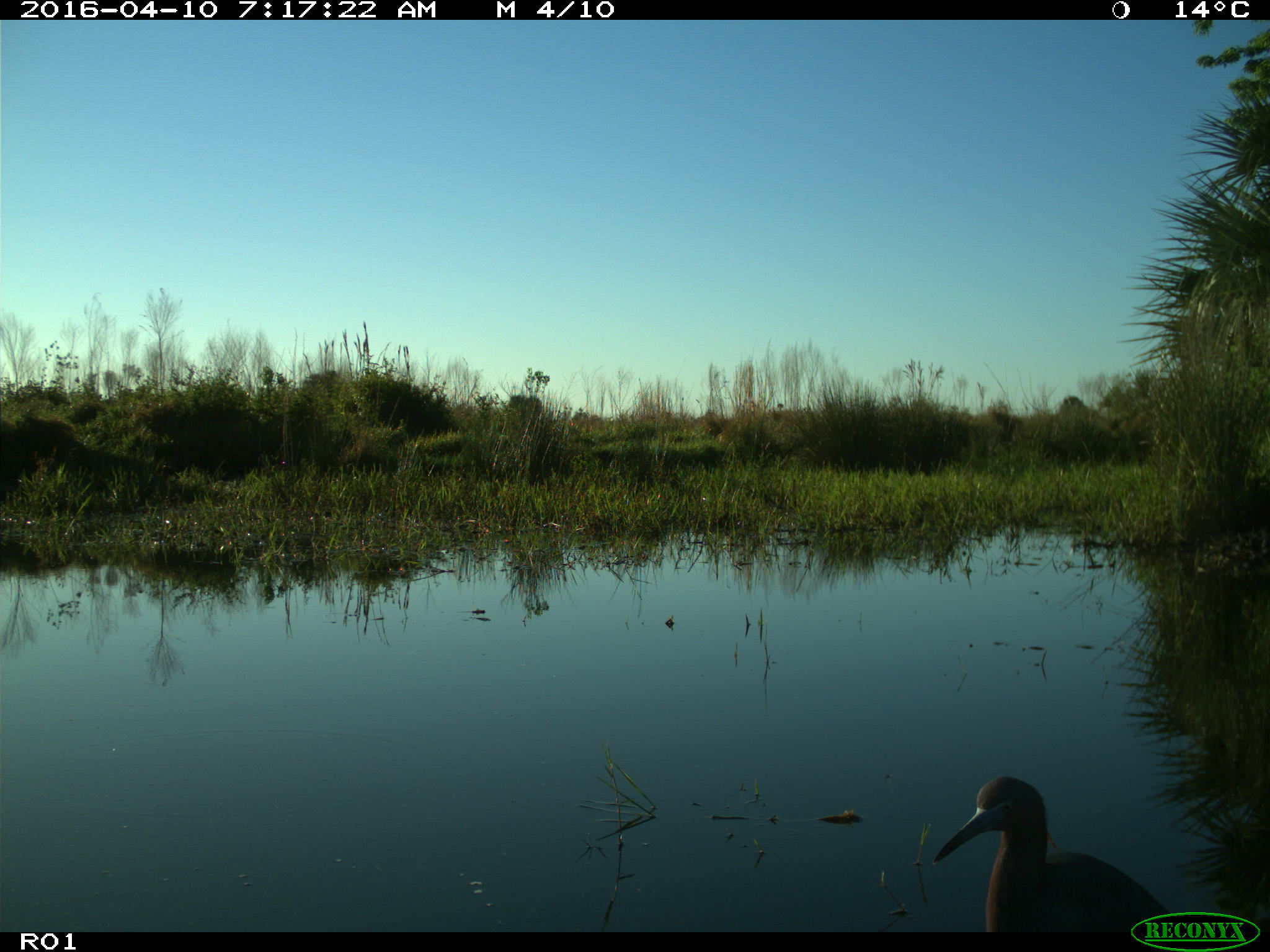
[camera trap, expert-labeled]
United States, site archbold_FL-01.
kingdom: Animalia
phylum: Chordata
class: Aves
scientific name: Aves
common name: birds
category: unidentified bird